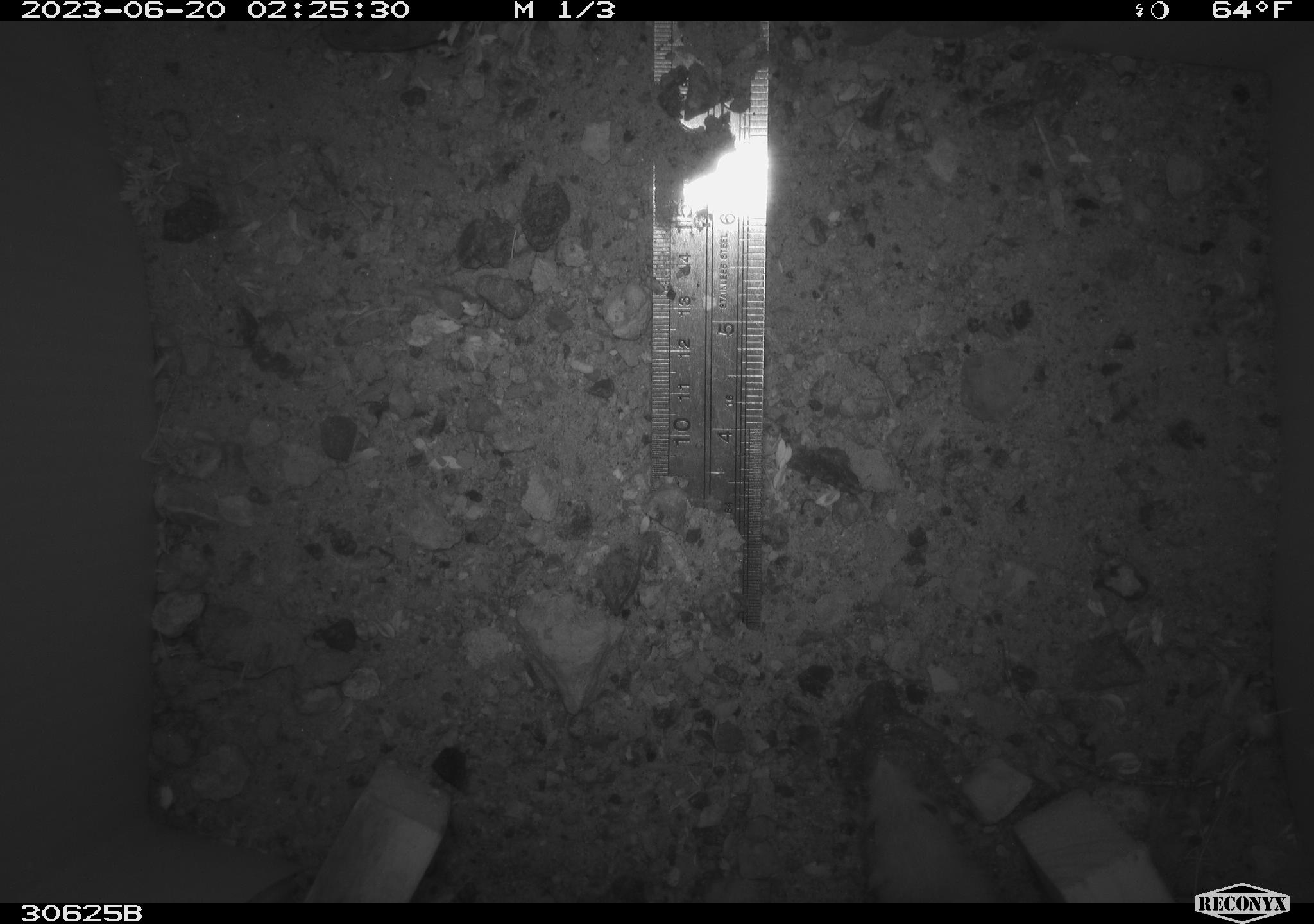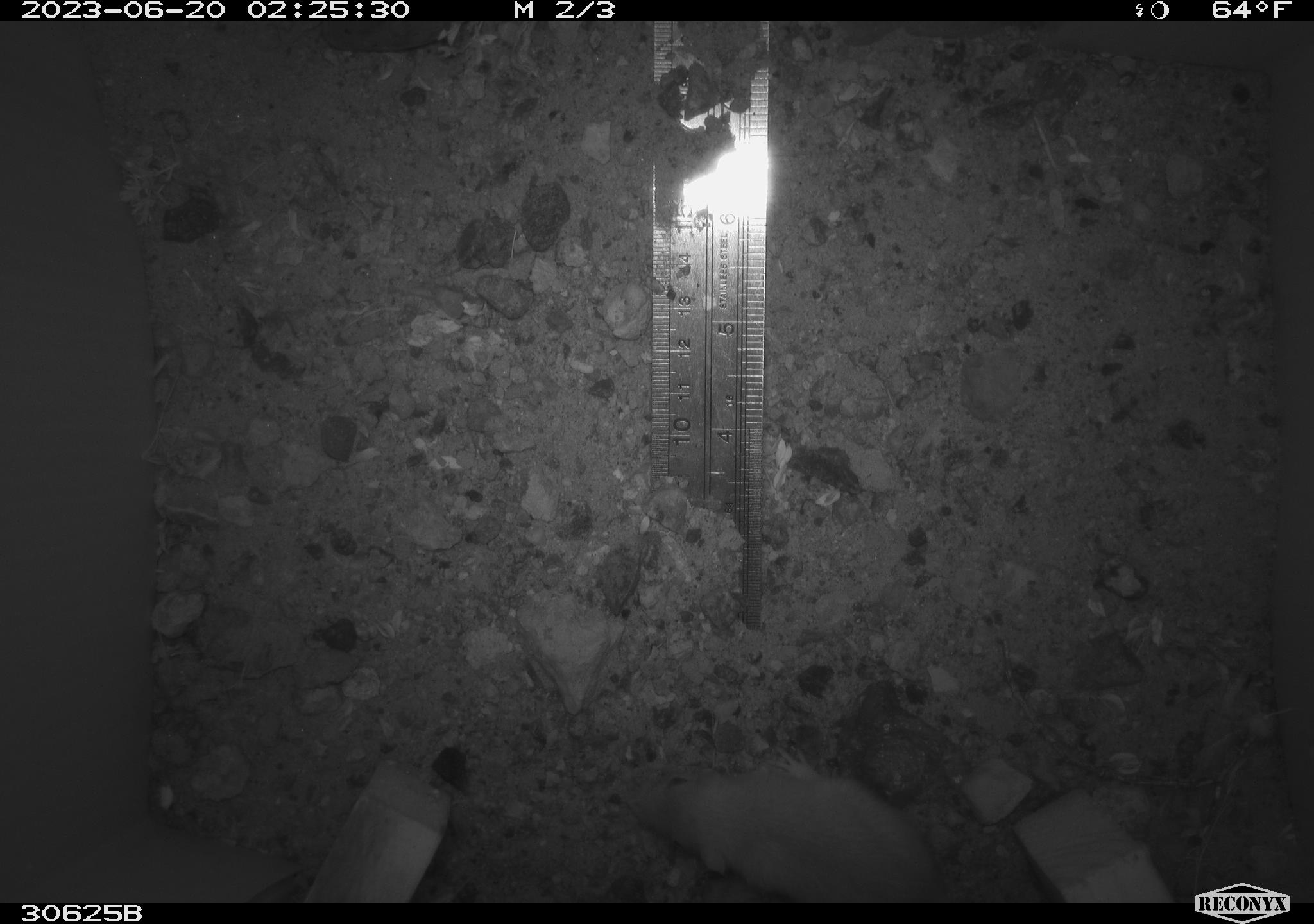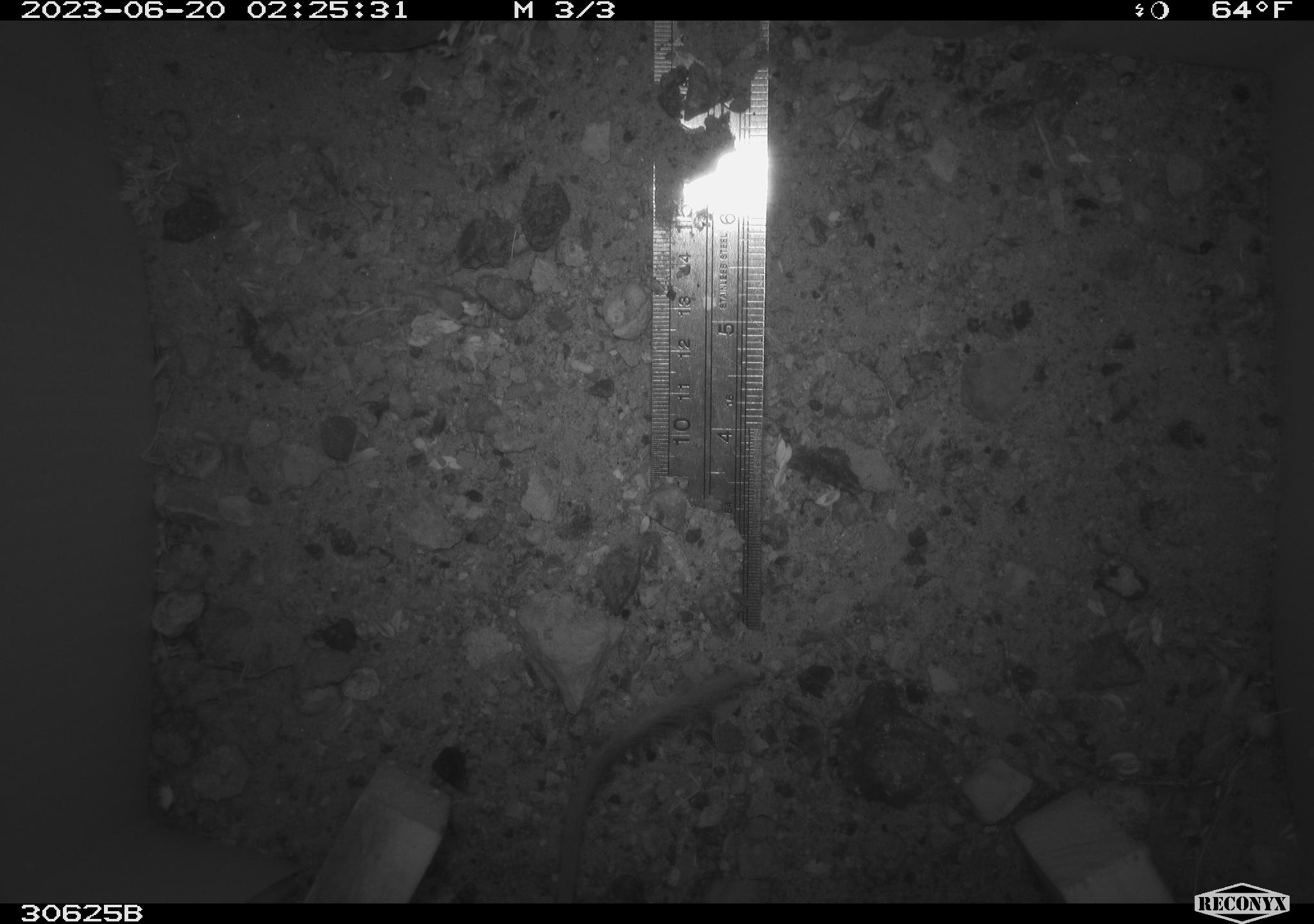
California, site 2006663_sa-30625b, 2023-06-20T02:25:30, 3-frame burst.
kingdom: Animalia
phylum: Chordata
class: Mammalia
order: Rodentia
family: Heteromyidae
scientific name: Heteromyidae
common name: kangaroo rats and pocket mice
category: heteromyidae family